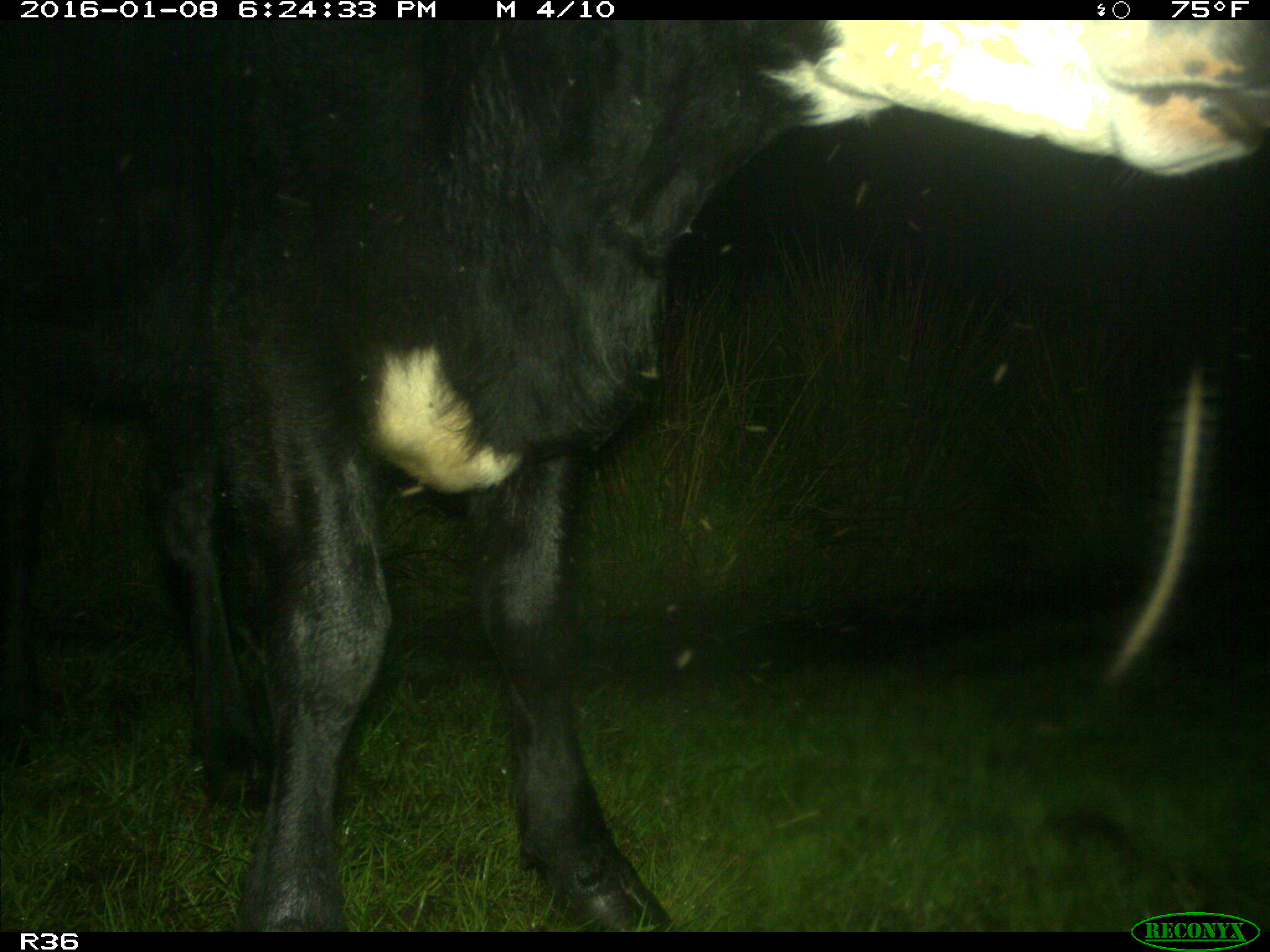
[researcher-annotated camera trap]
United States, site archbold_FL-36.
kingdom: Animalia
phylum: Chordata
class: Mammalia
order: Artiodactyla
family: Bovidae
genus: Bos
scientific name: Bos taurus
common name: domestic cow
Bos taurus (domestic cow).